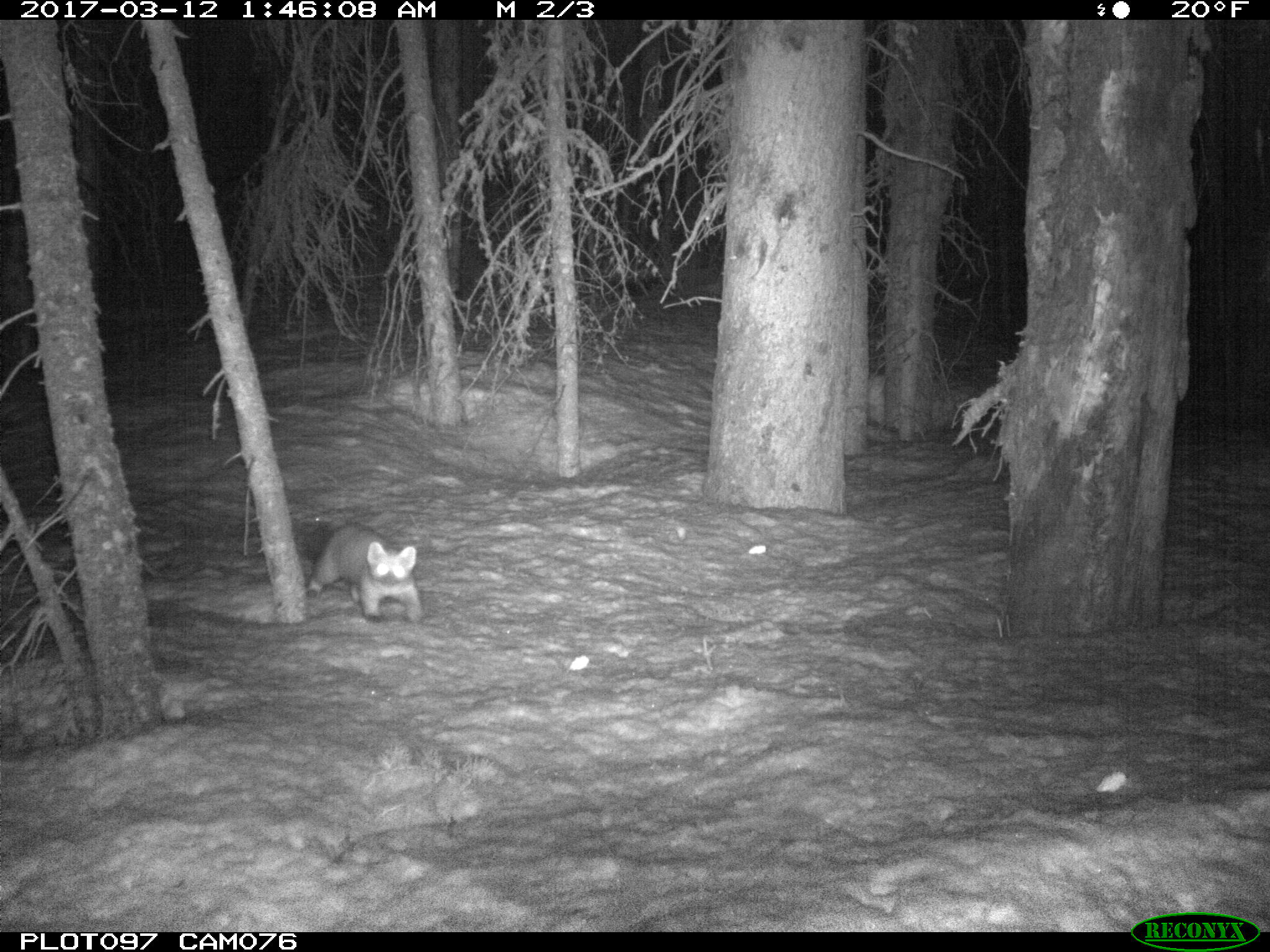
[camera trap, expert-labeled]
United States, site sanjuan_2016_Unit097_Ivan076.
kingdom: Animalia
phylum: Chordata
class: Mammalia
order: Carnivora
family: Mustelidae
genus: Martes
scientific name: Martes americana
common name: american marten